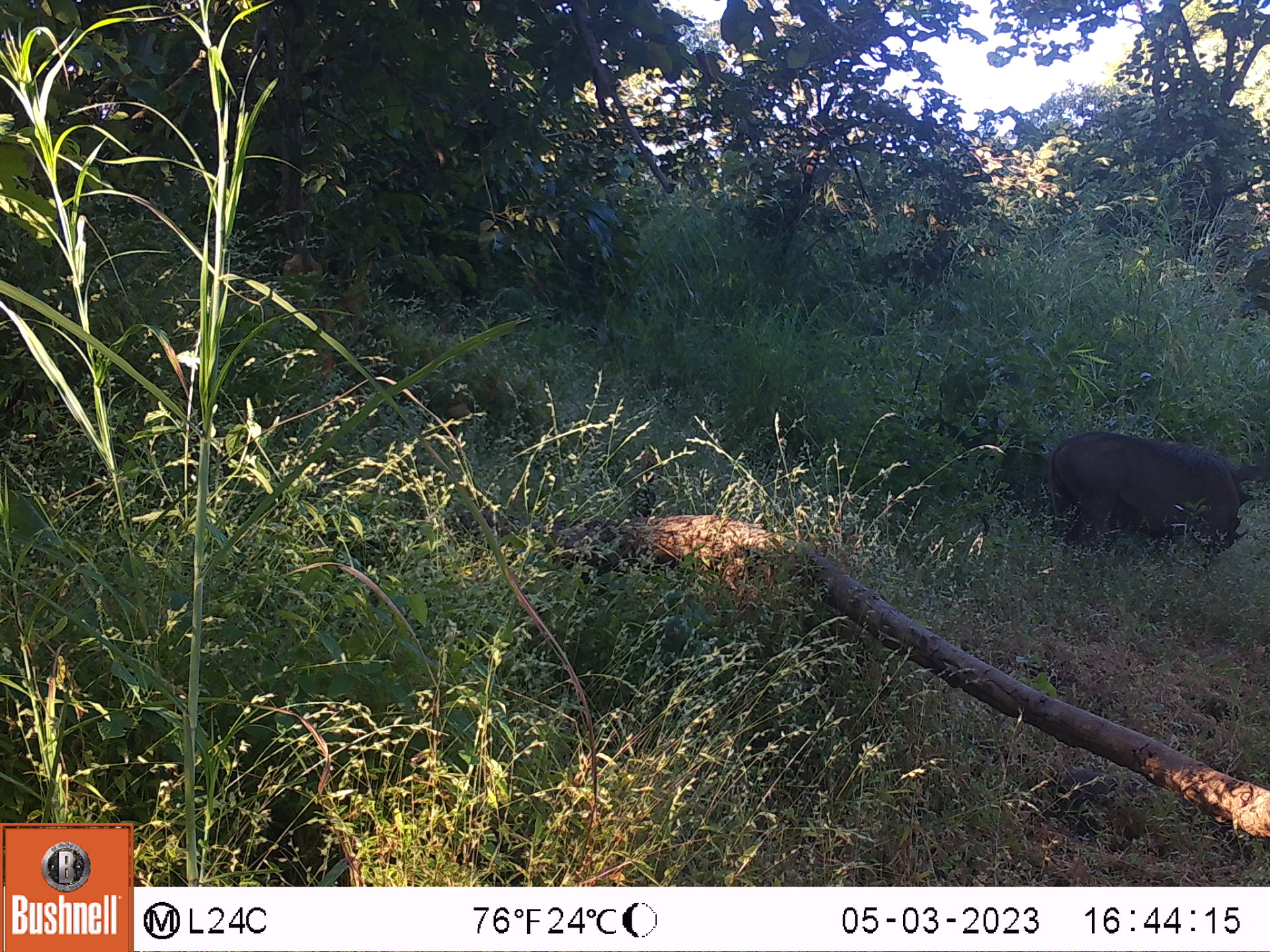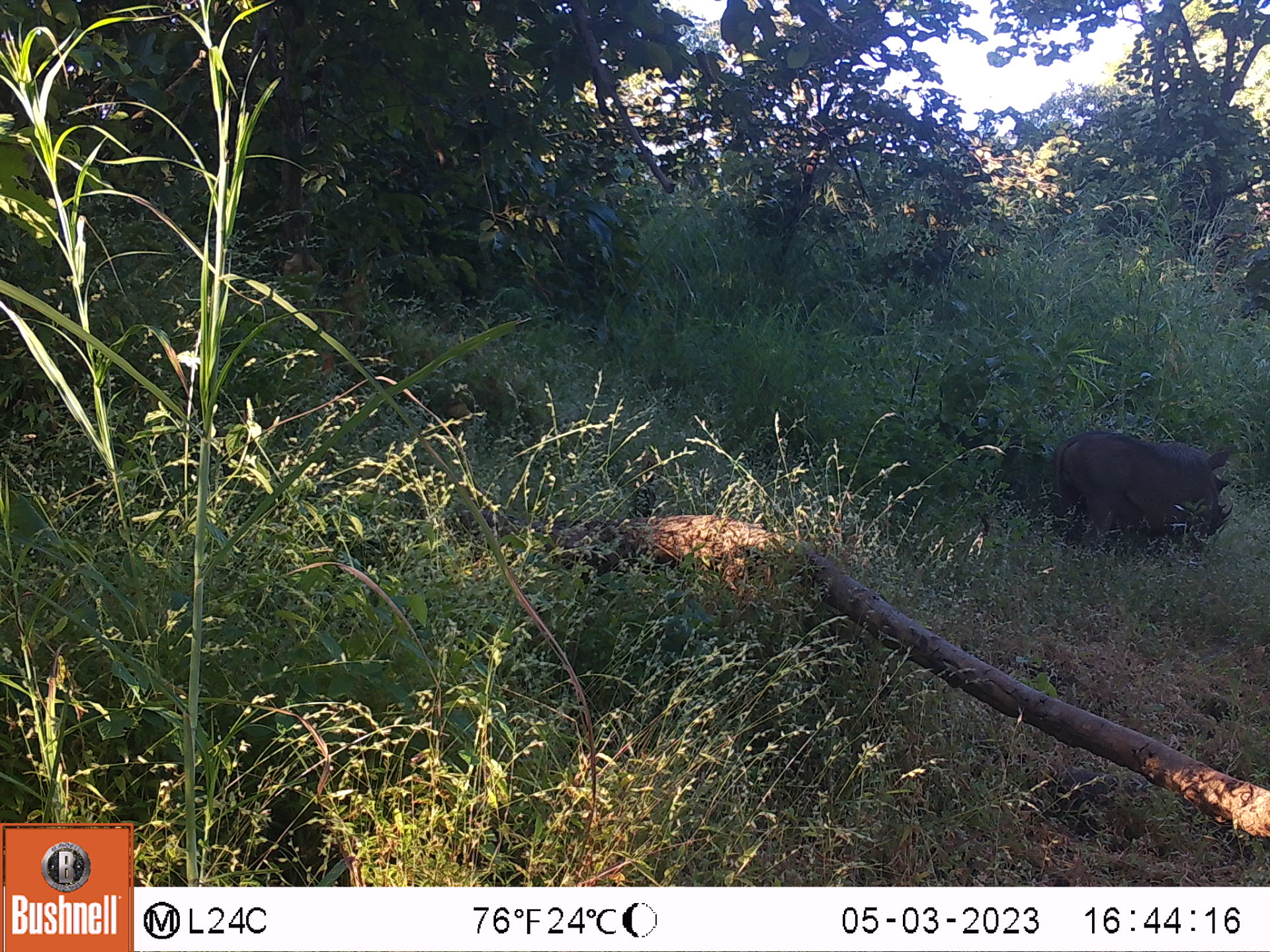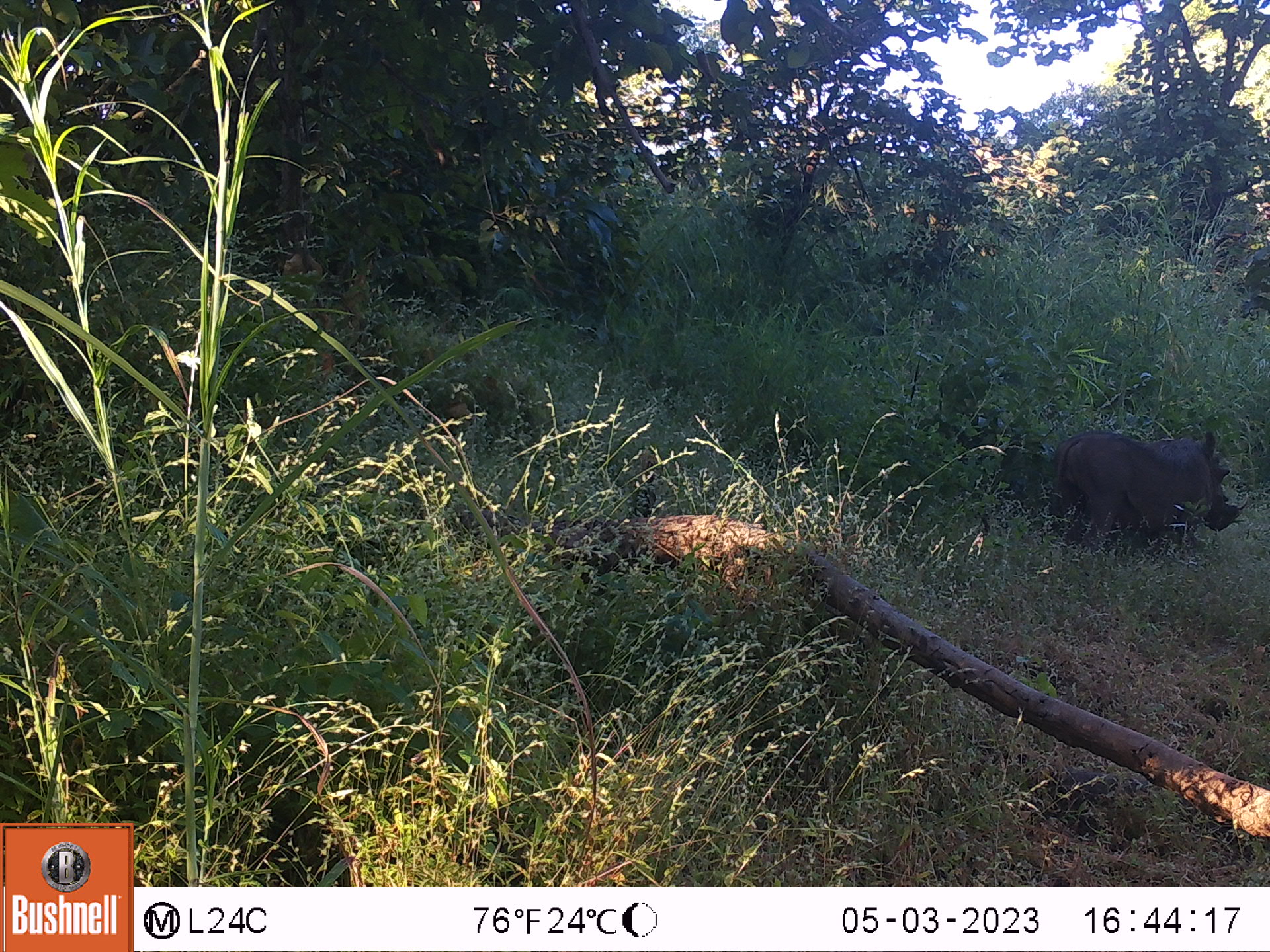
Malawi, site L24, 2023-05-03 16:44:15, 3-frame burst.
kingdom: Animalia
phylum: Chordata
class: Mammalia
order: Artiodactyla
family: Suidae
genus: Phacochoerus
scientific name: Phacochoerus africanus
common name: common warthog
Common warthog (Phacochoerus africanus), count 1.